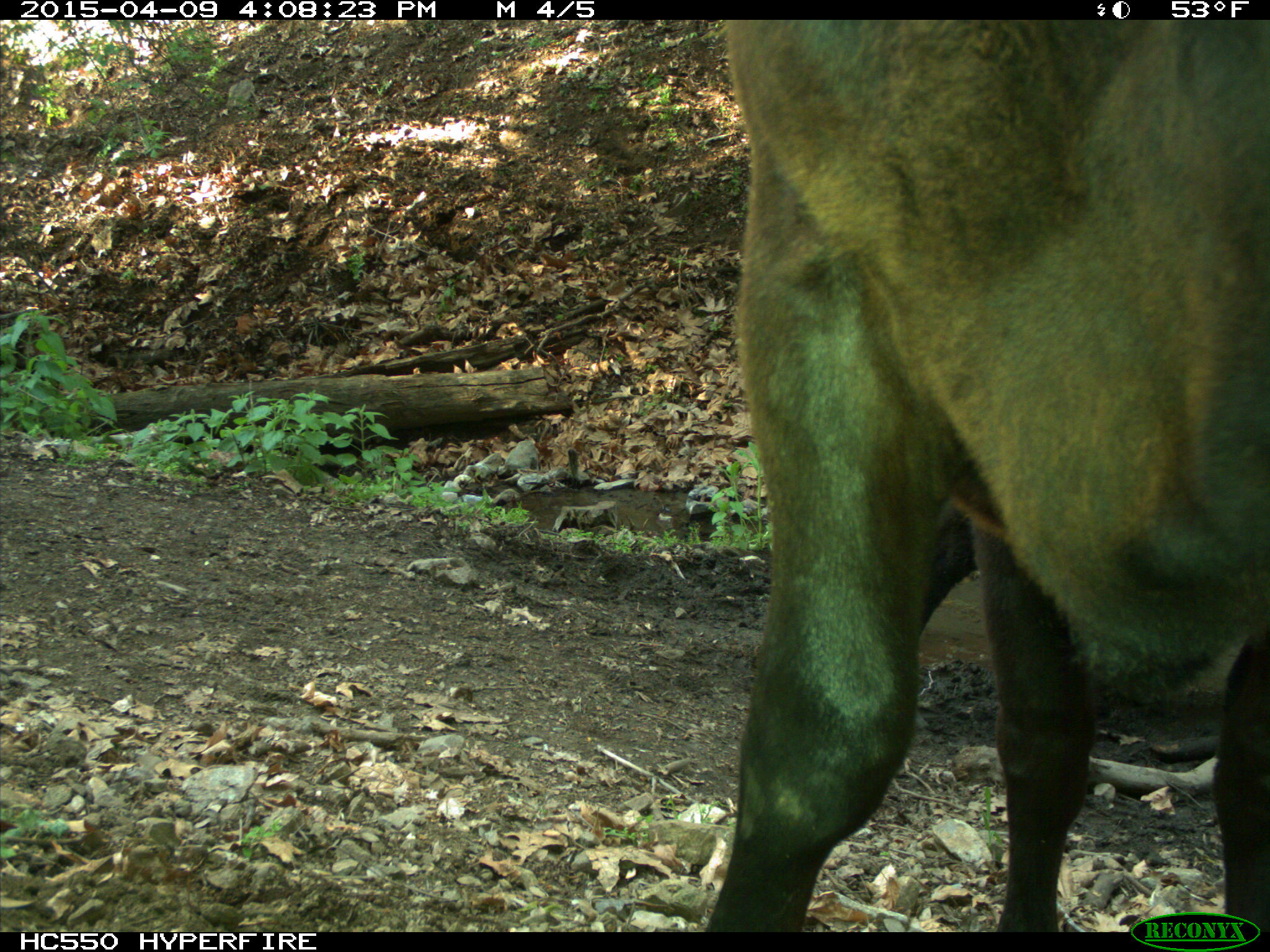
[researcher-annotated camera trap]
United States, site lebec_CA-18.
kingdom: Animalia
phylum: Chordata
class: Mammalia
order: Artiodactyla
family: Bovidae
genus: Bos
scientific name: Bos taurus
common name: domestic cow